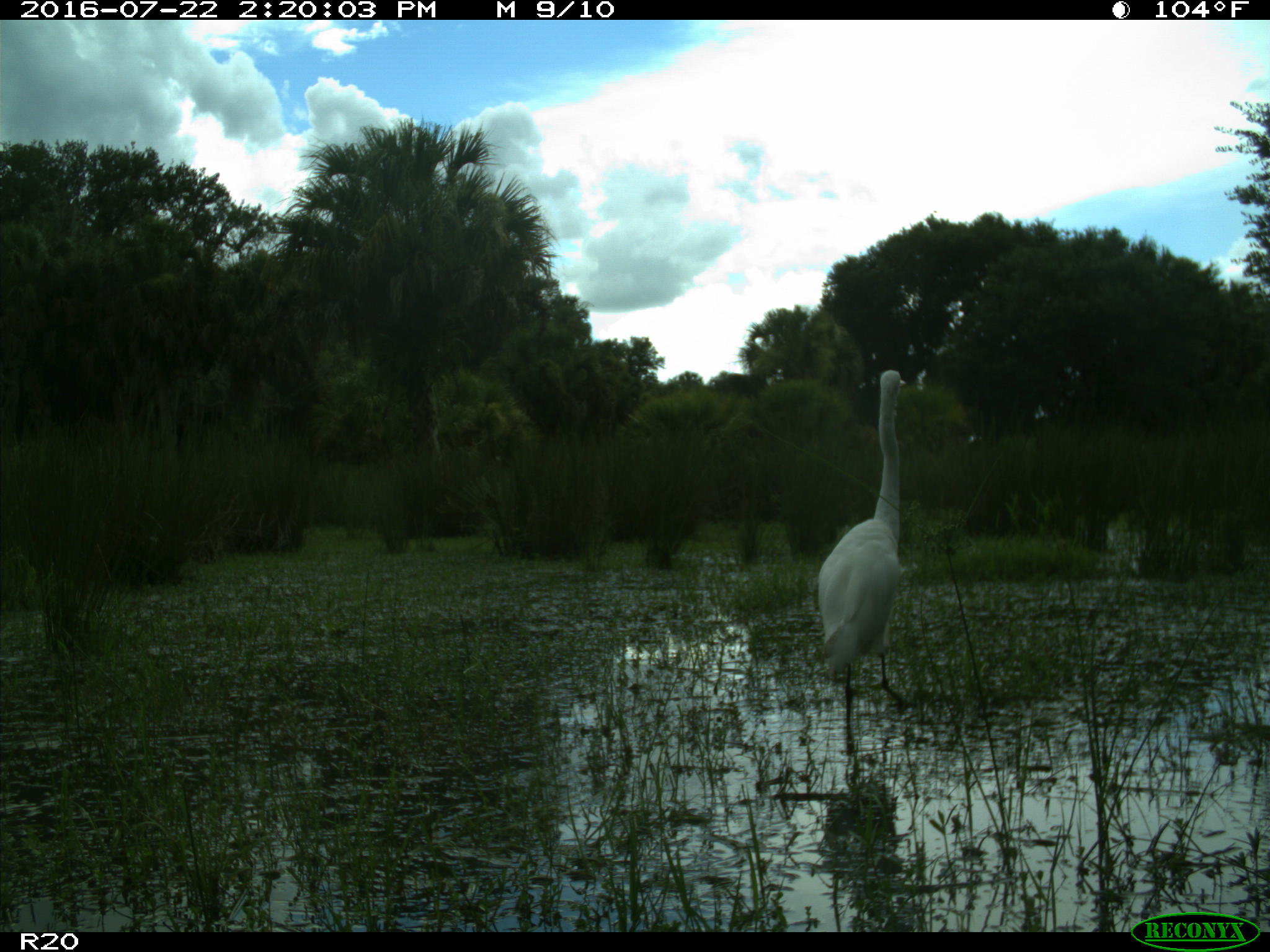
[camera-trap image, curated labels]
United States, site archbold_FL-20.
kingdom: Animalia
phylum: Chordata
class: Aves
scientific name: Aves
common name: birds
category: unidentified bird